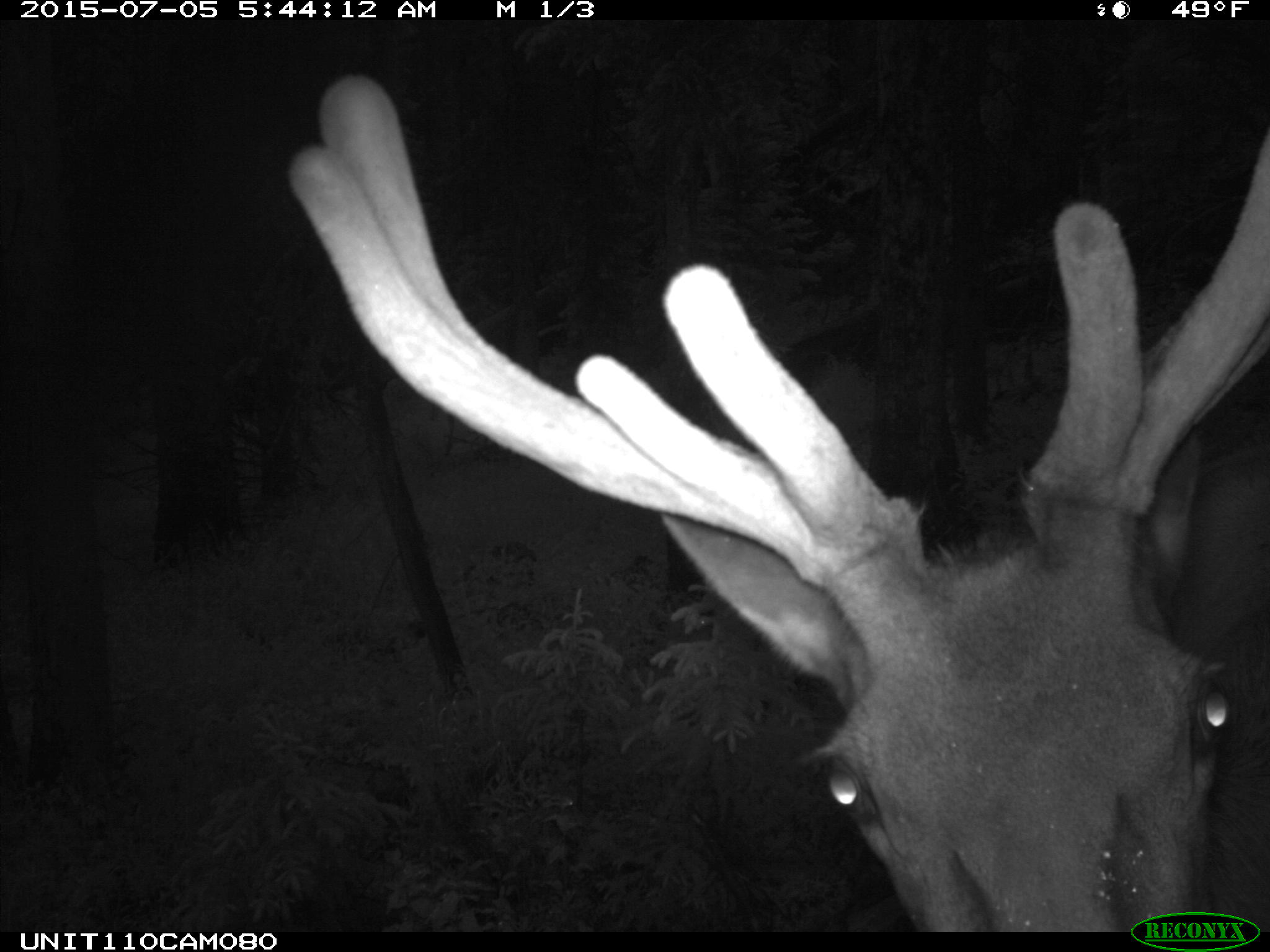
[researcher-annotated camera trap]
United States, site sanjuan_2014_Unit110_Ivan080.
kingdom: Animalia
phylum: Chordata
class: Mammalia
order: Artiodactyla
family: Cervidae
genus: Cervus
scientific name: Cervus elaphus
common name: red deer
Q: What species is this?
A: Cervus elaphus (red deer).